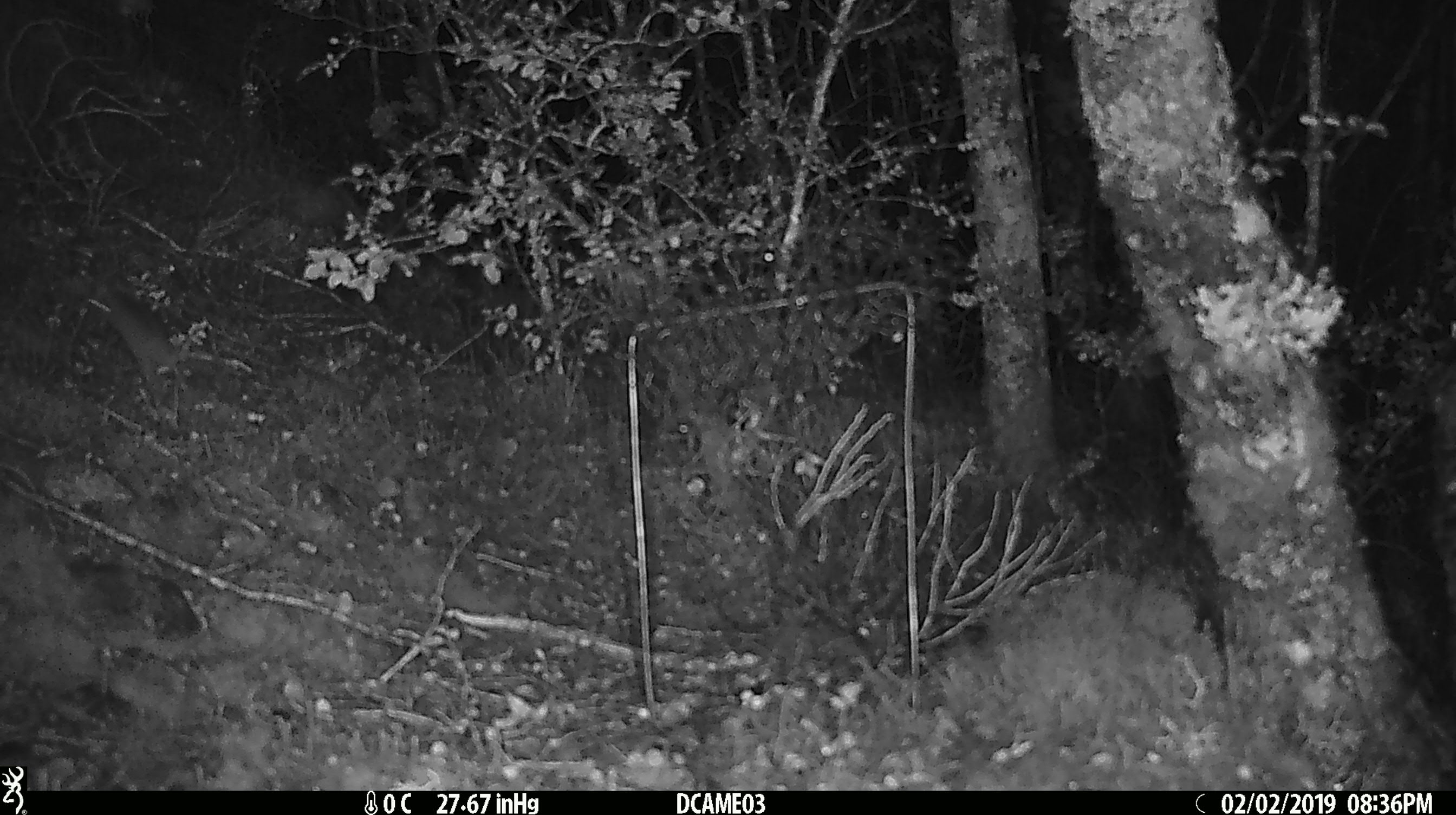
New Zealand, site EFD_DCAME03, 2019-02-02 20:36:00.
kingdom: Animalia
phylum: Chordata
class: Mammalia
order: Rodentia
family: Muridae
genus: Mus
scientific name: Mus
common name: mouse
Mouse (Mus).